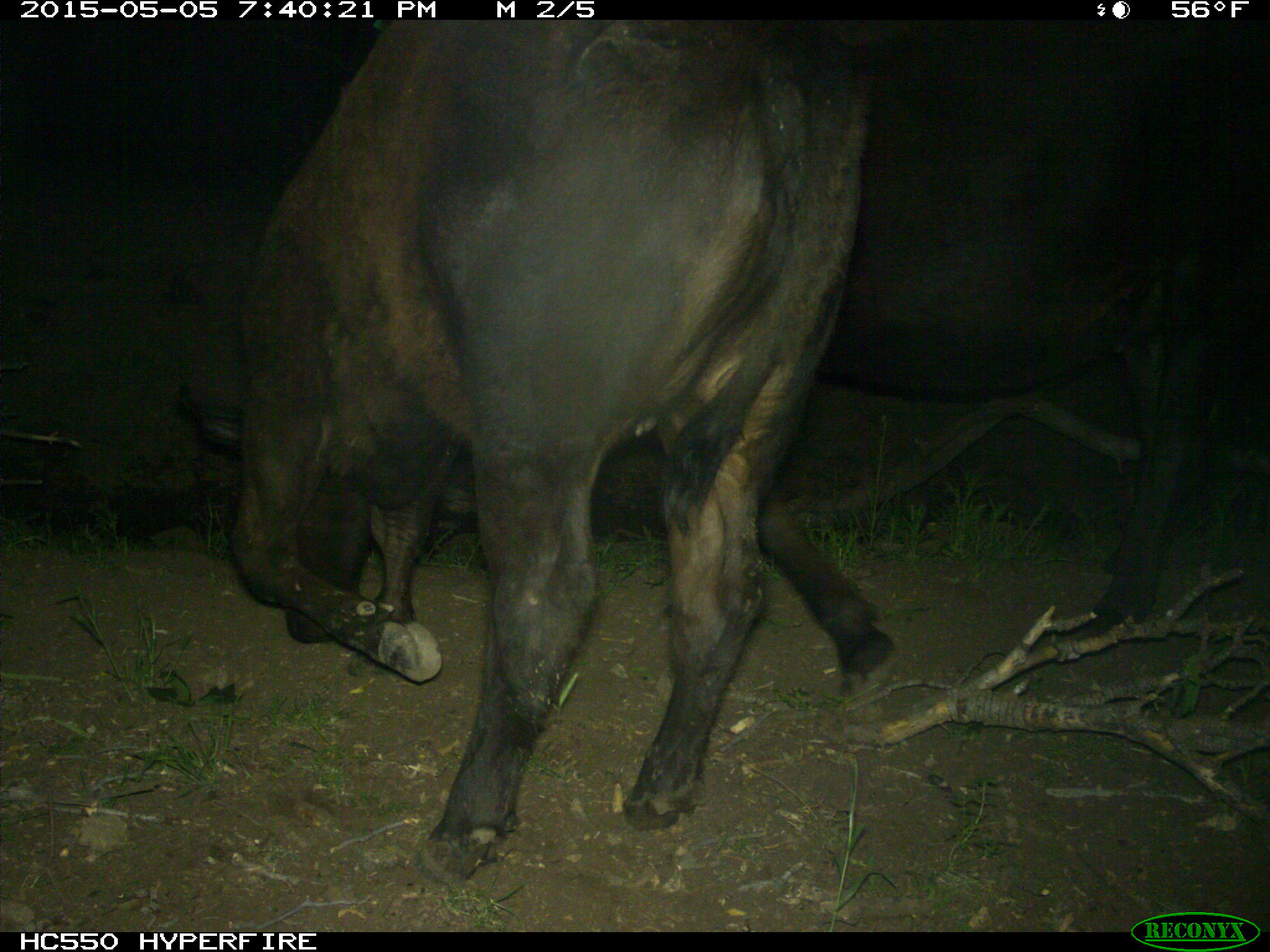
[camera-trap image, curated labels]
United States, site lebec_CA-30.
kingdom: Animalia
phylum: Chordata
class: Mammalia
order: Artiodactyla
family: Bovidae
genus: Bos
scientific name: Bos taurus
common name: domestic cow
Bos taurus (domestic cow).